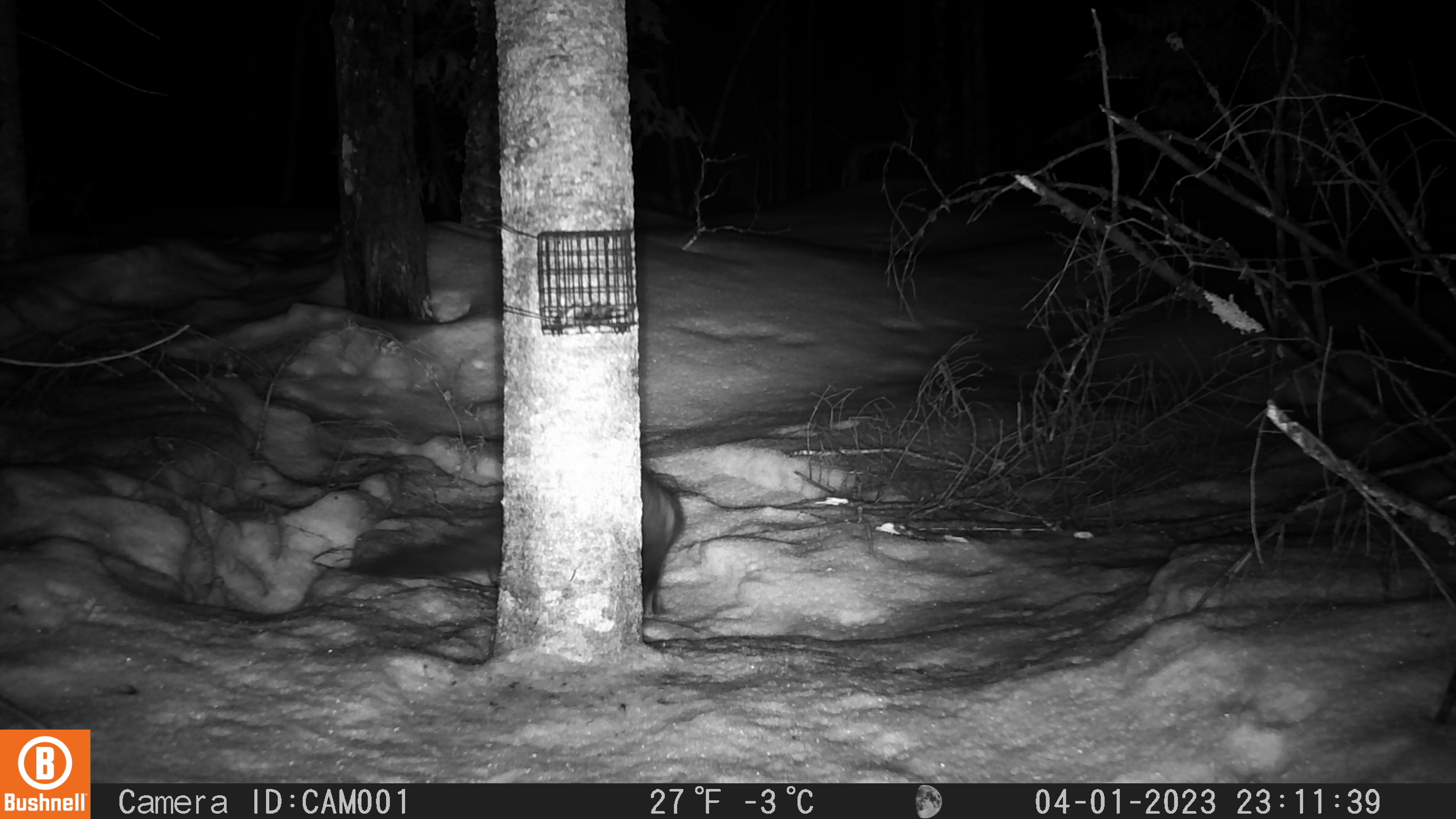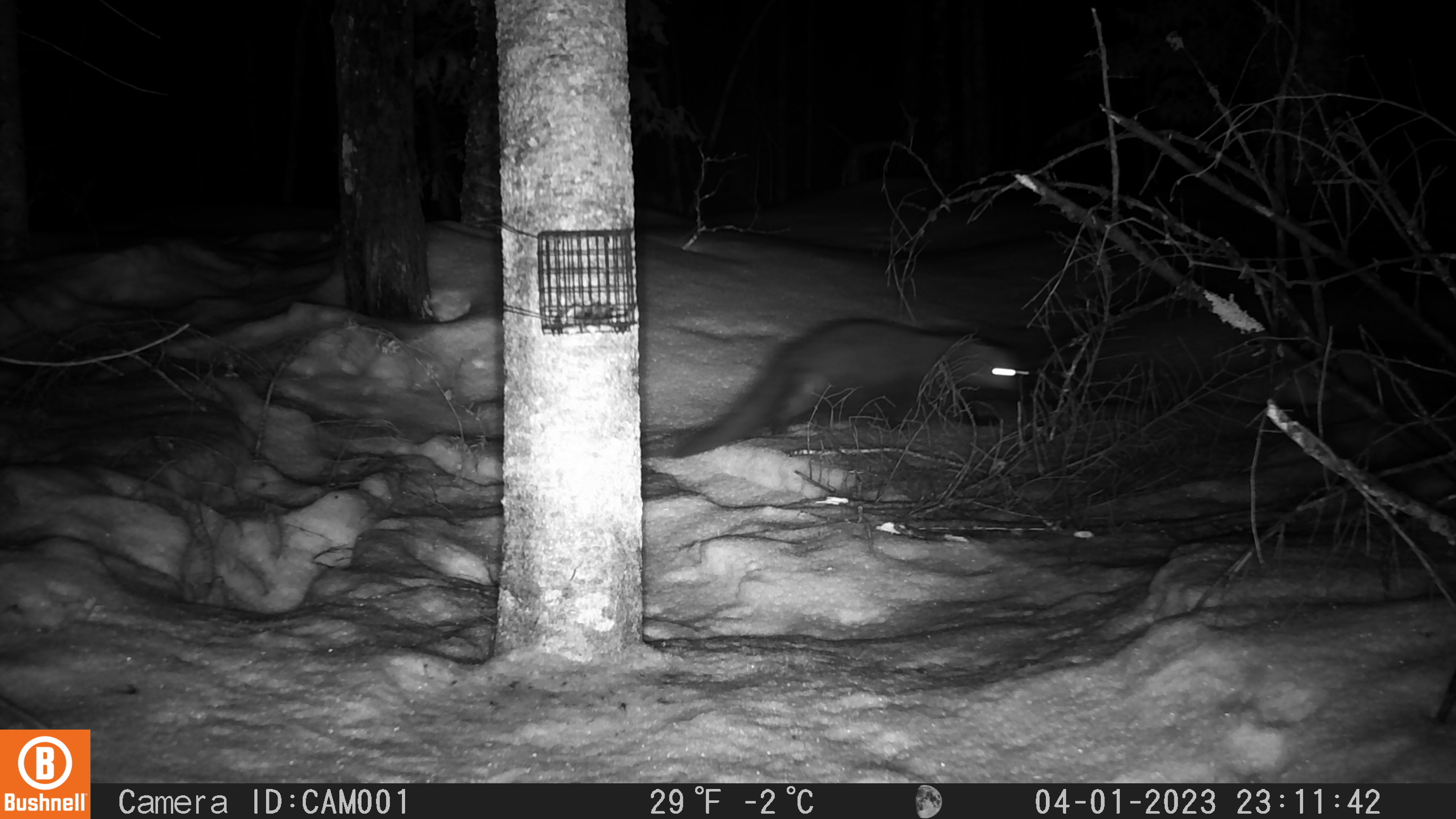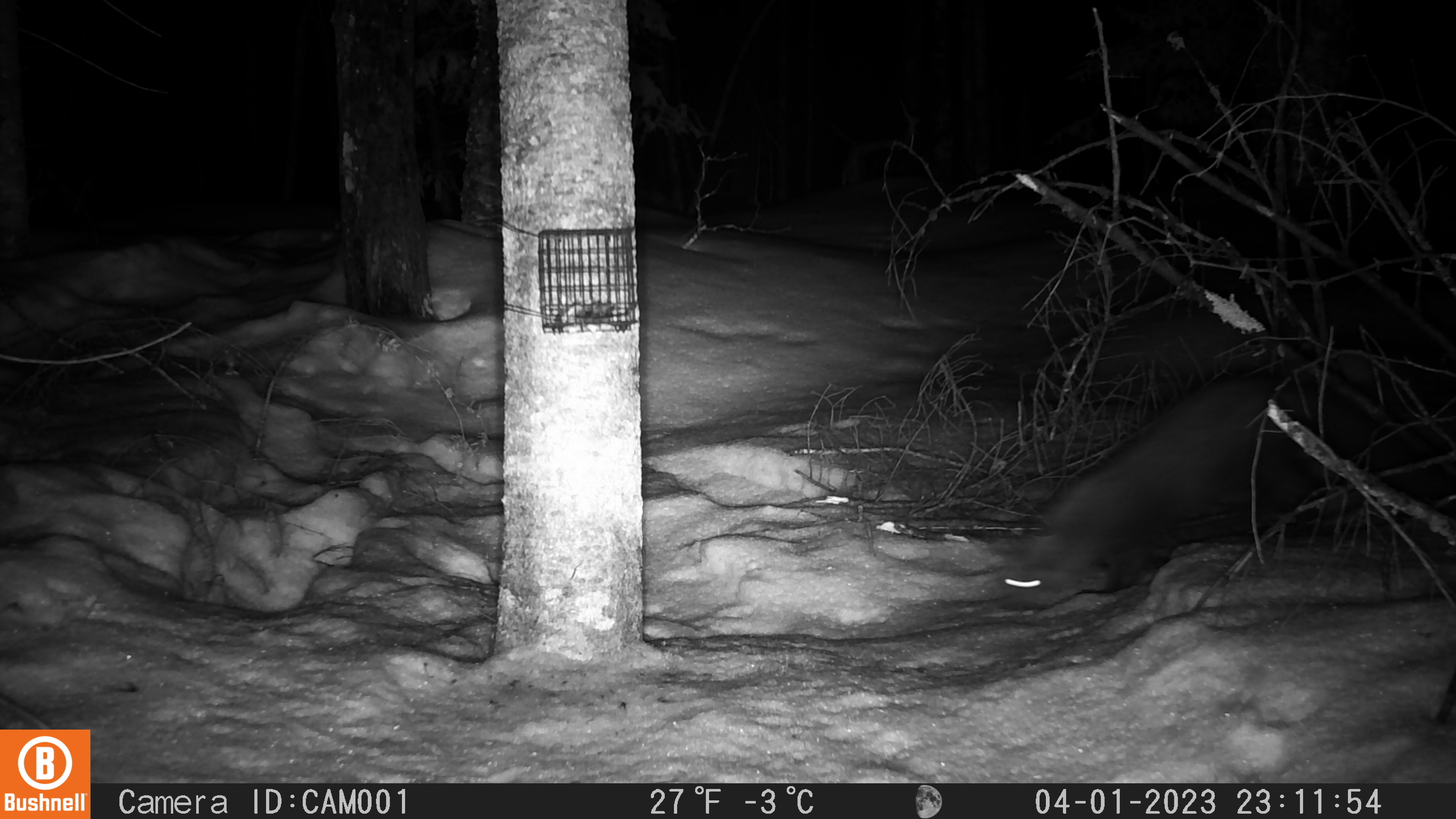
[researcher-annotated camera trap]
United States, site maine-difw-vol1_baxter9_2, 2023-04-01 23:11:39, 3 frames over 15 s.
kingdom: Animalia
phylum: Chordata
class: Mammalia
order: Carnivora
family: Mustelidae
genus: Pekania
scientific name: Pekania pennanti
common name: fisher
Fisher (Pekania pennanti).